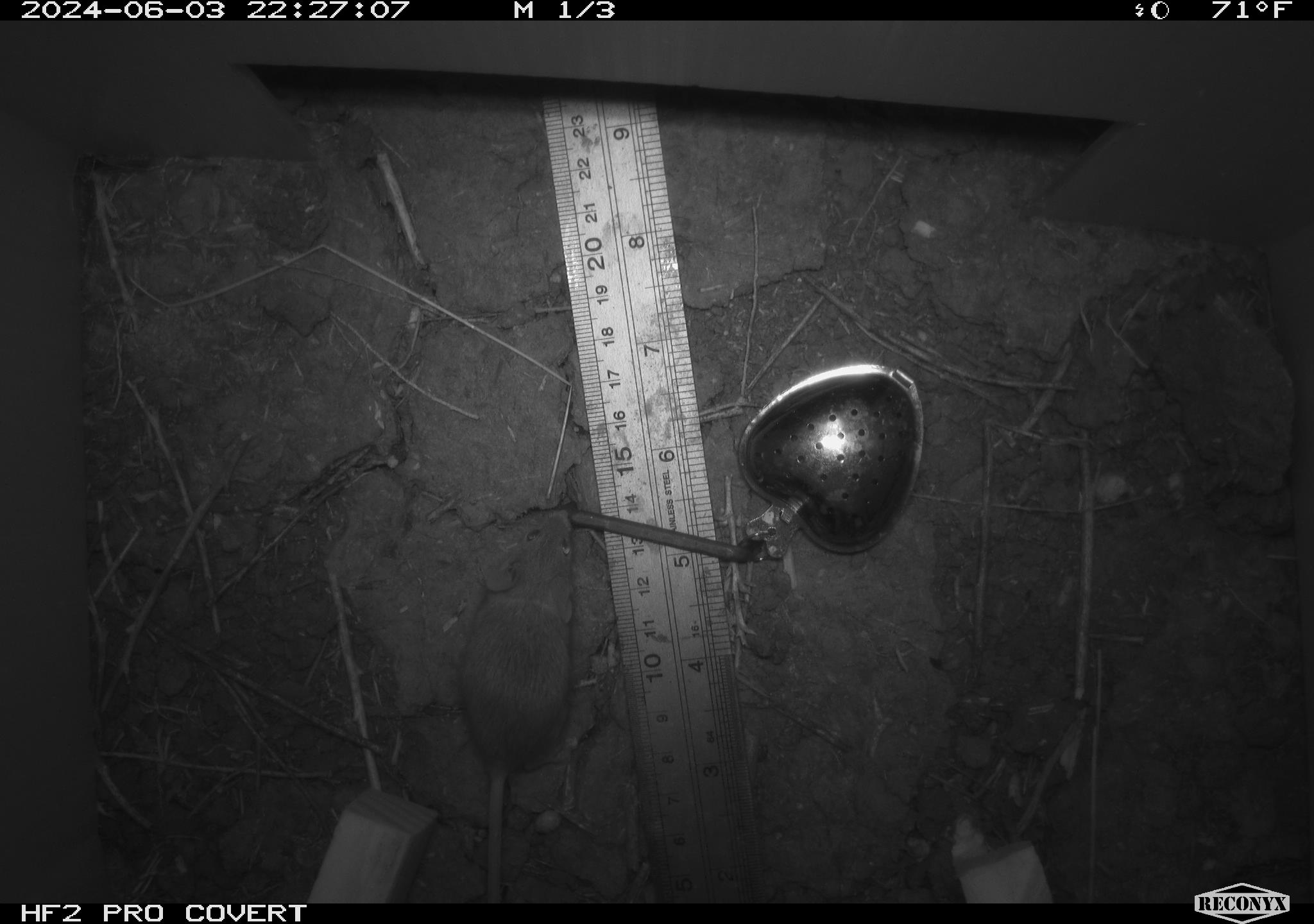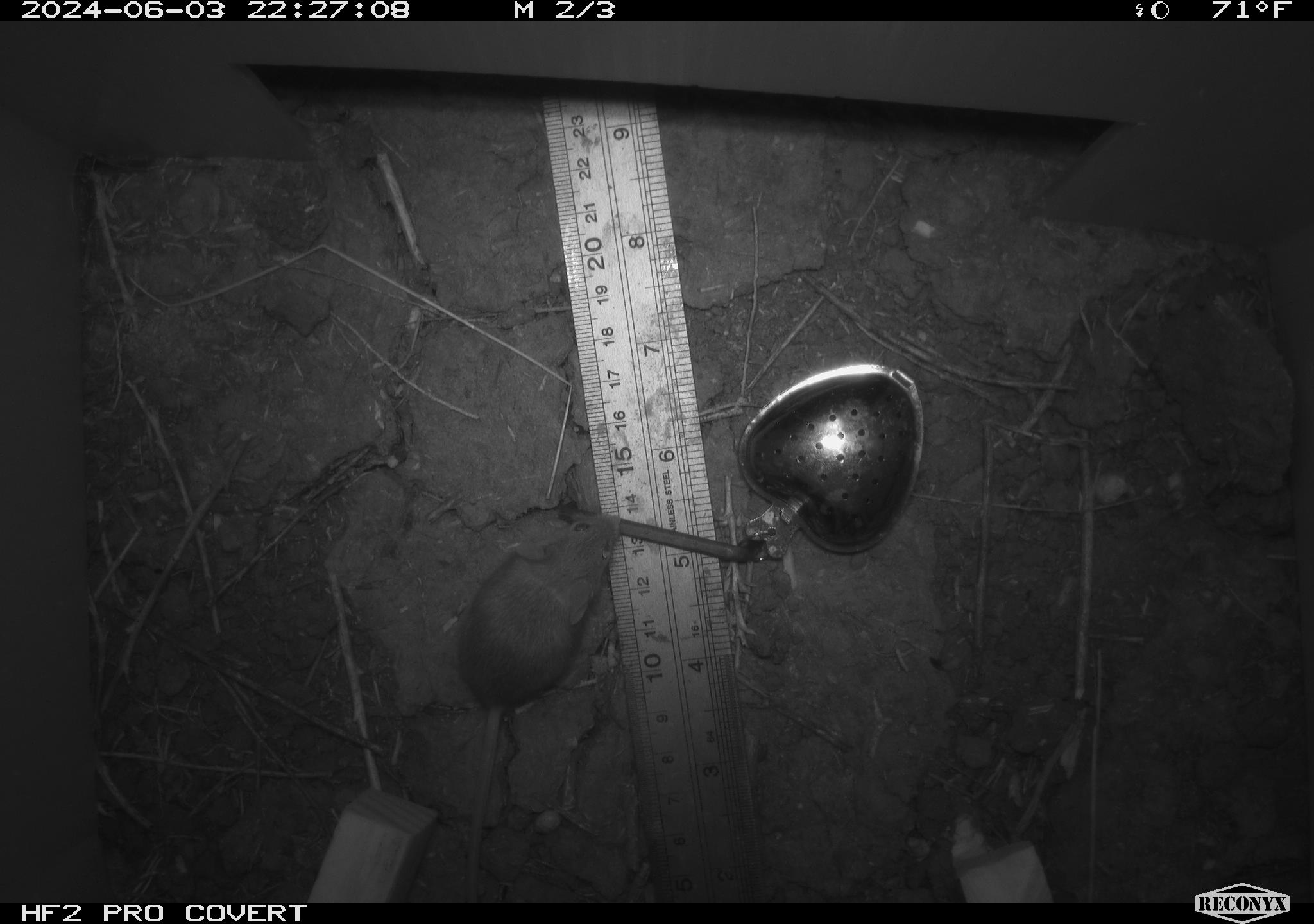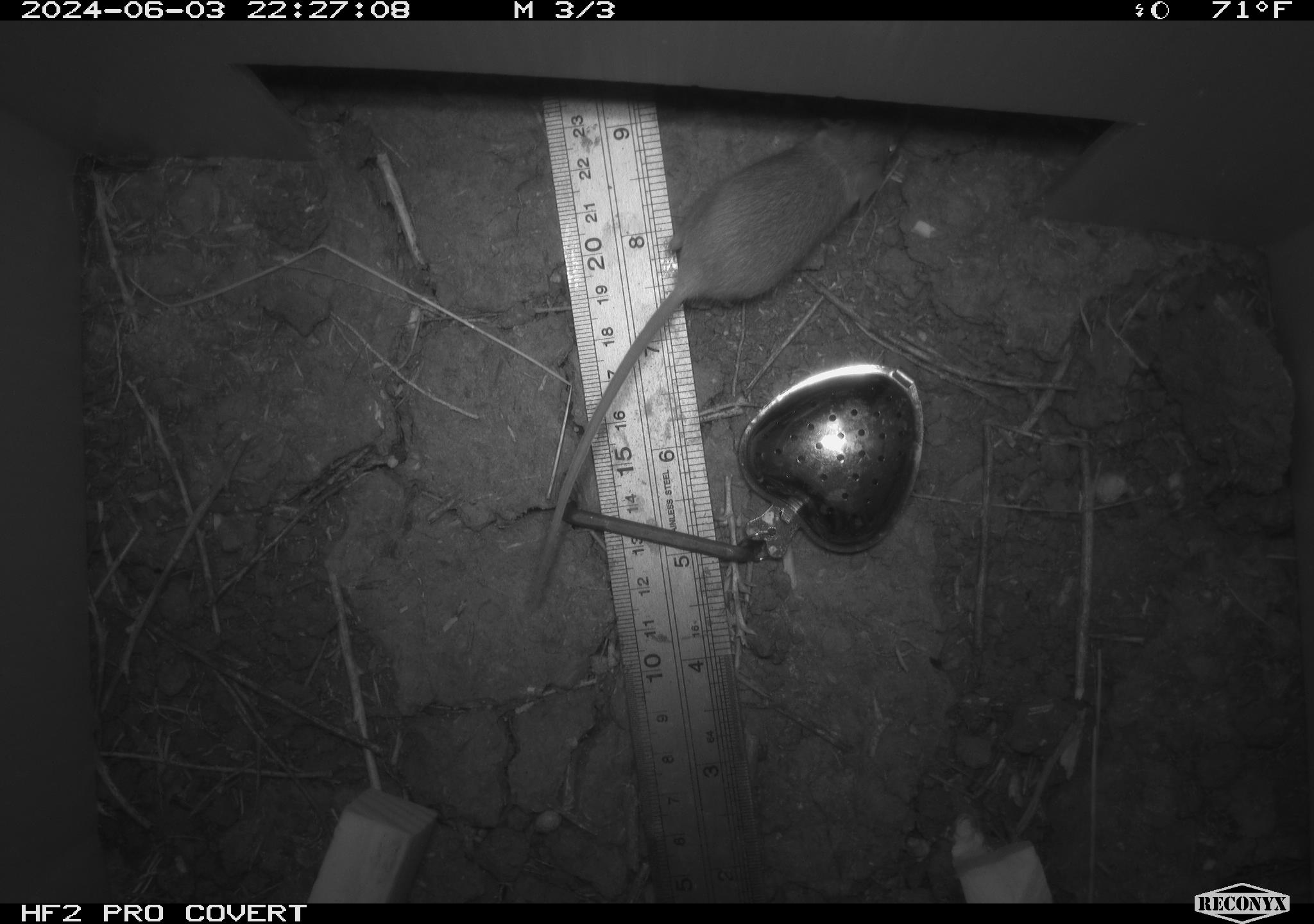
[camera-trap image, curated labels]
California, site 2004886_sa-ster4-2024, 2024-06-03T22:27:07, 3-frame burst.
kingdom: Animalia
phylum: Chordata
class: Mammalia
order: Rodentia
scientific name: Rodentia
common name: mouse species